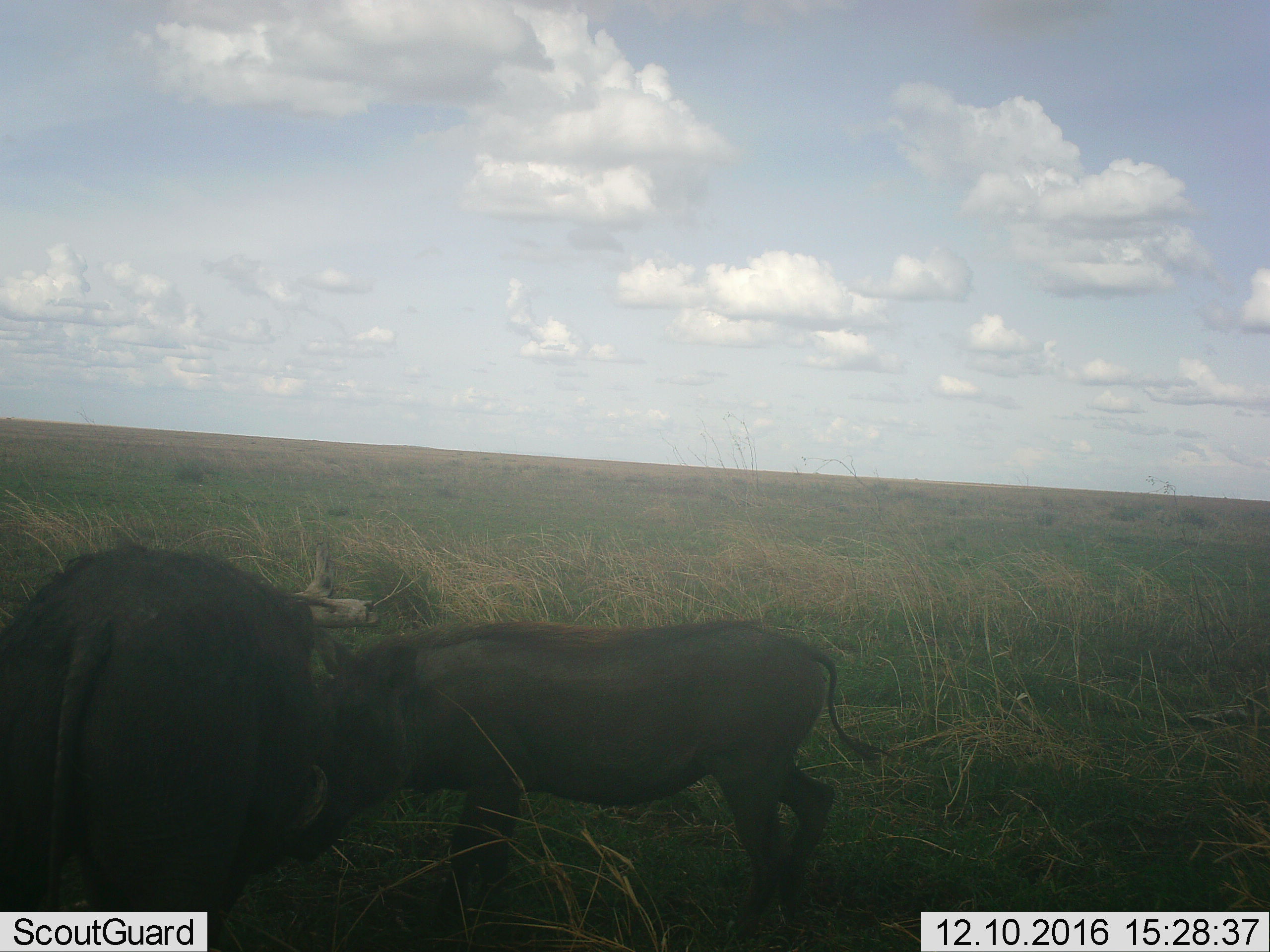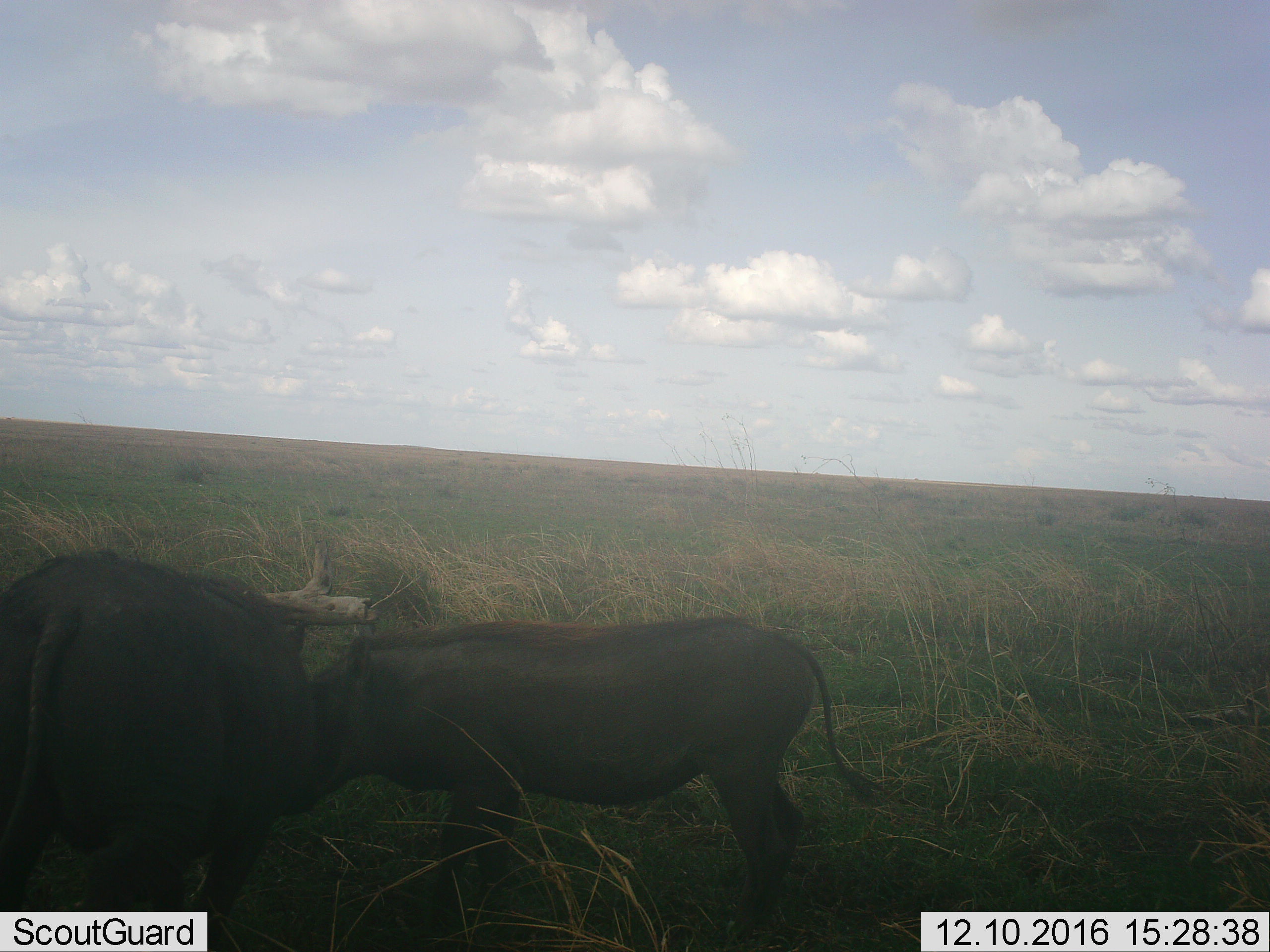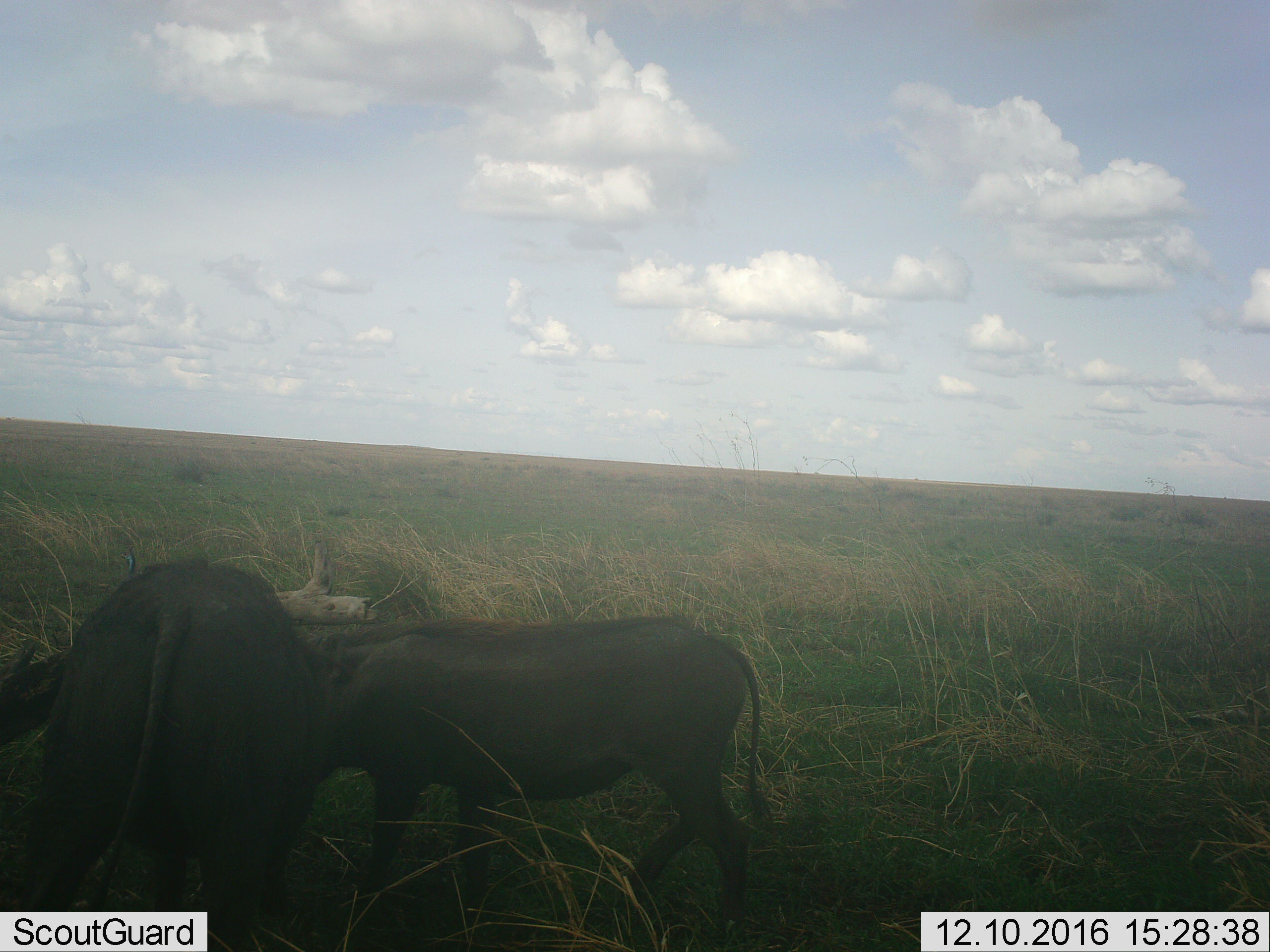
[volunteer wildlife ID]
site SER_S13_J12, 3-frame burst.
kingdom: Animalia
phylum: Chordata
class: Mammalia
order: Artiodactyla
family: Suidae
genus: Phacochoerus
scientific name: Phacochoerus africanus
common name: warthog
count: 2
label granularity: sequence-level